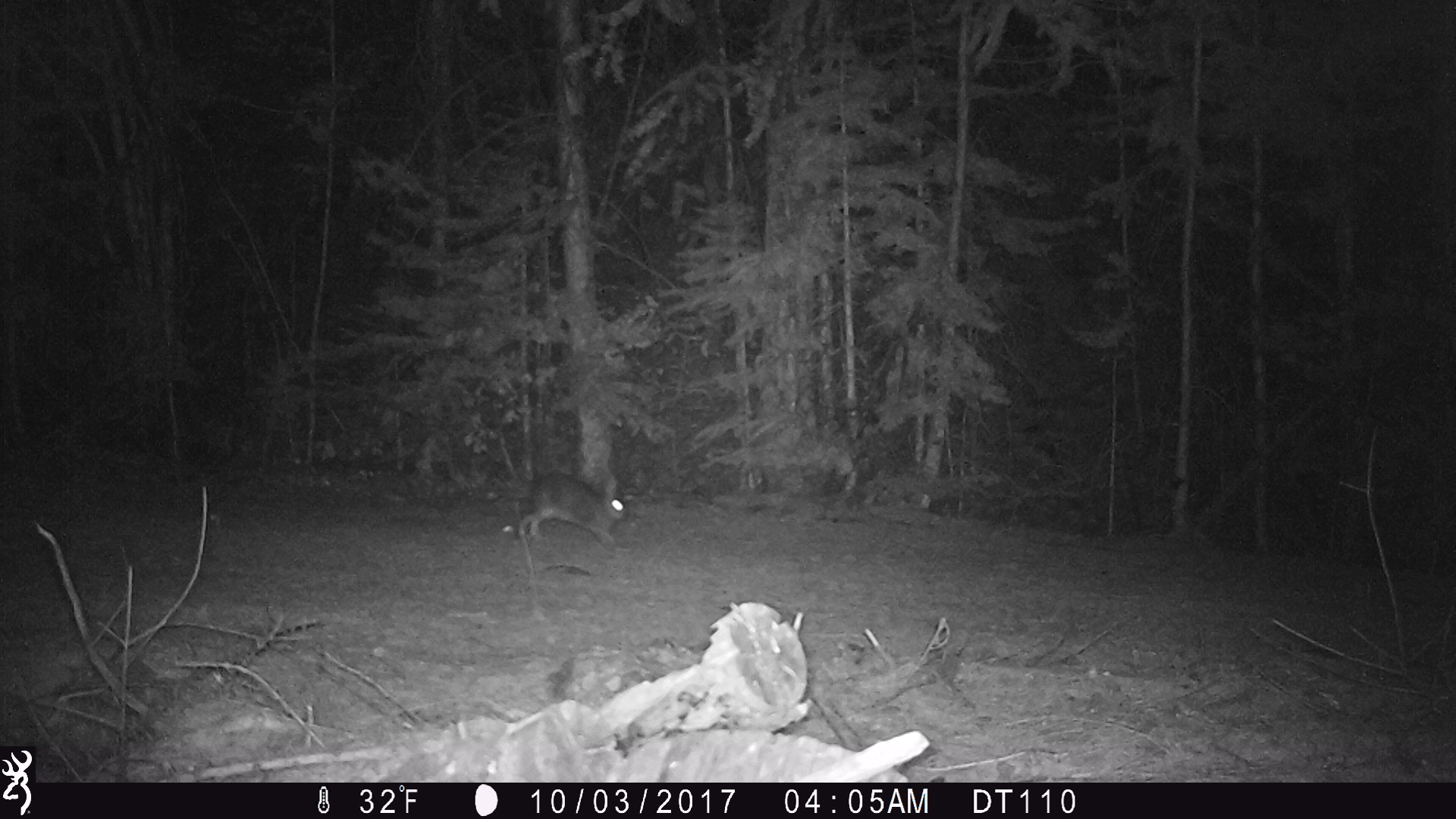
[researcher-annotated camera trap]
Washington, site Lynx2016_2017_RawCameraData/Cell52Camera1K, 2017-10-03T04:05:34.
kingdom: Animalia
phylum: Chordata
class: Mammalia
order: Lagomorpha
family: Leporidae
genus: Lepus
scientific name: Lepus americanus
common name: snowshoe hare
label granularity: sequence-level